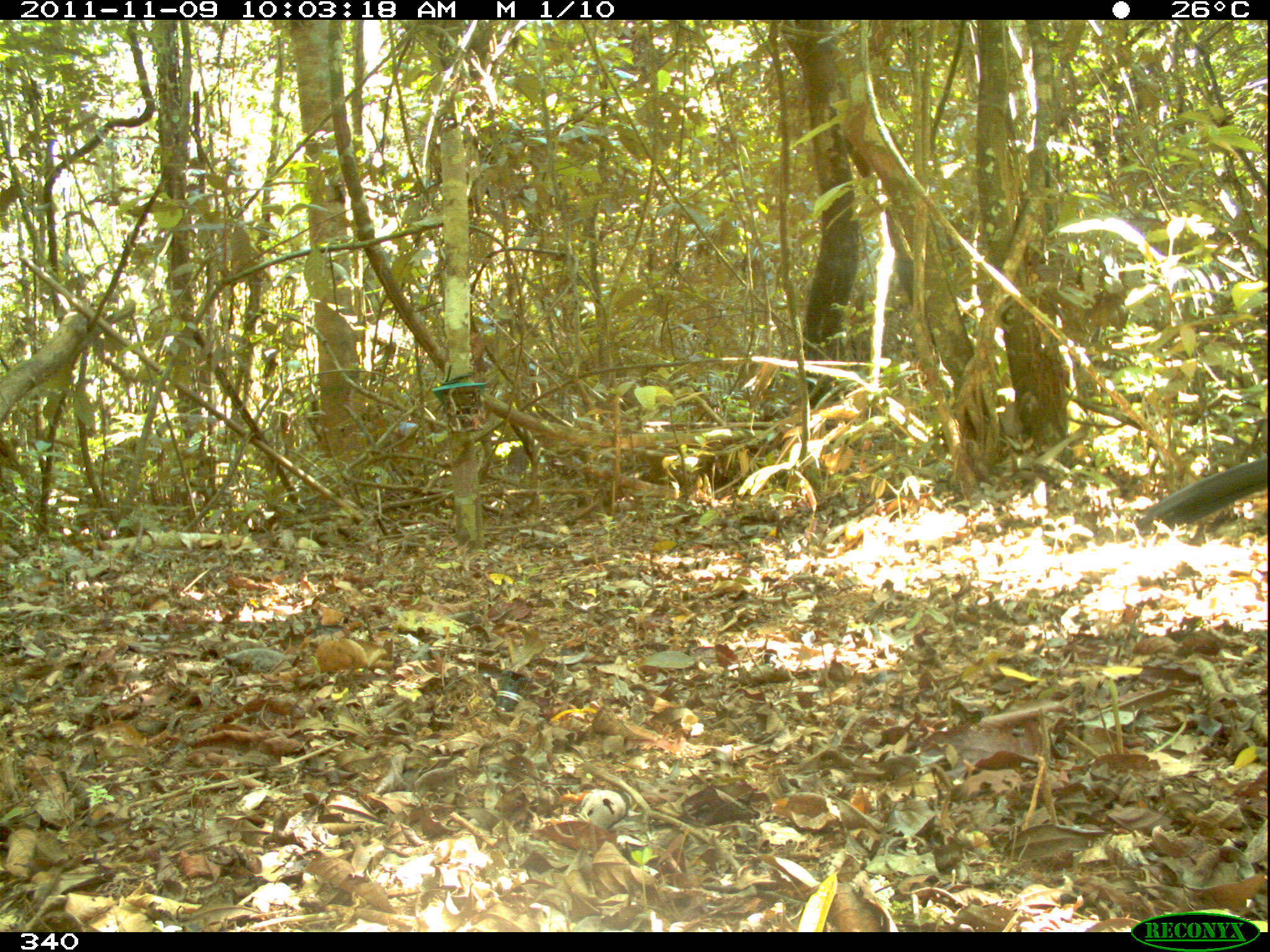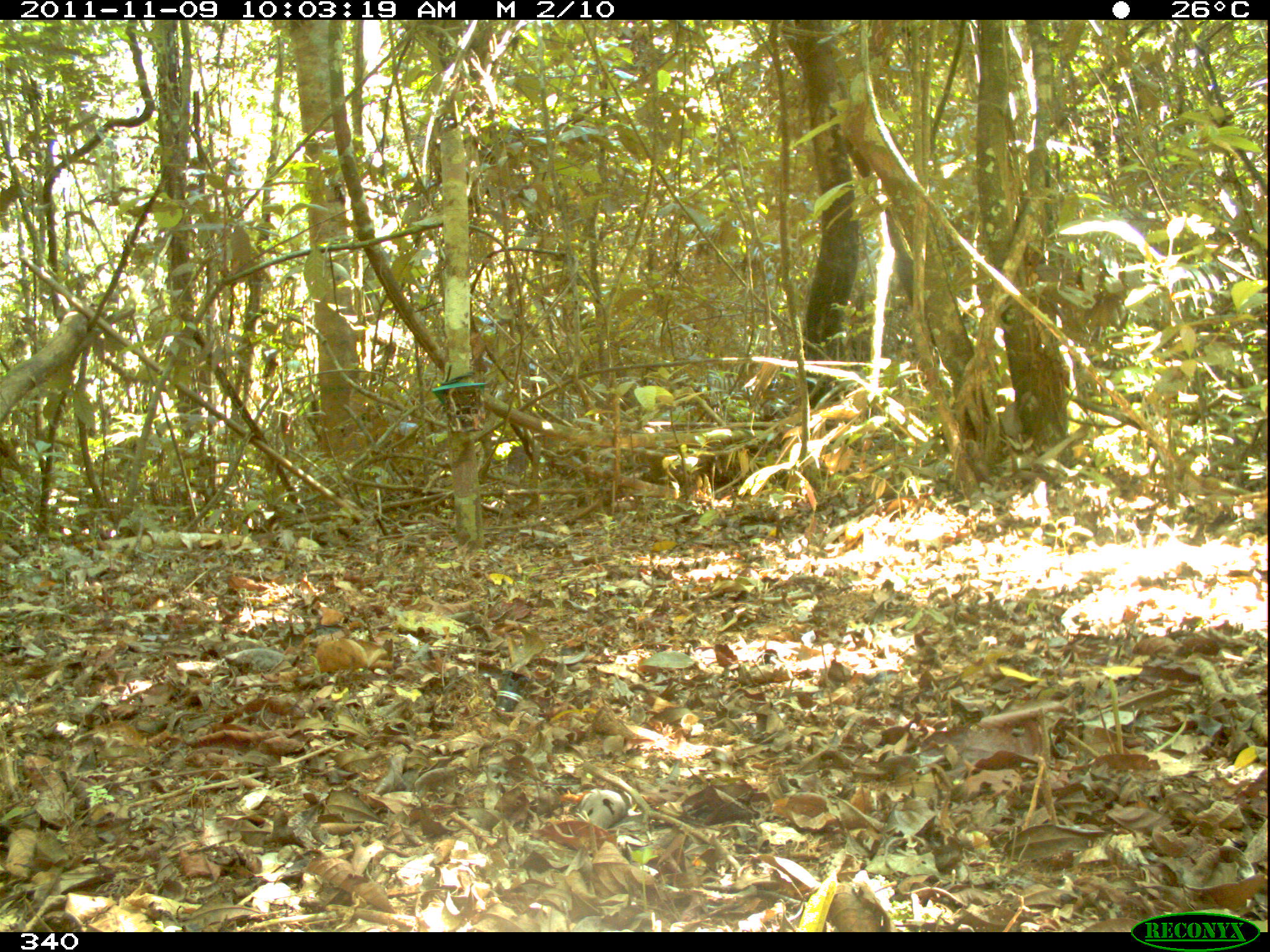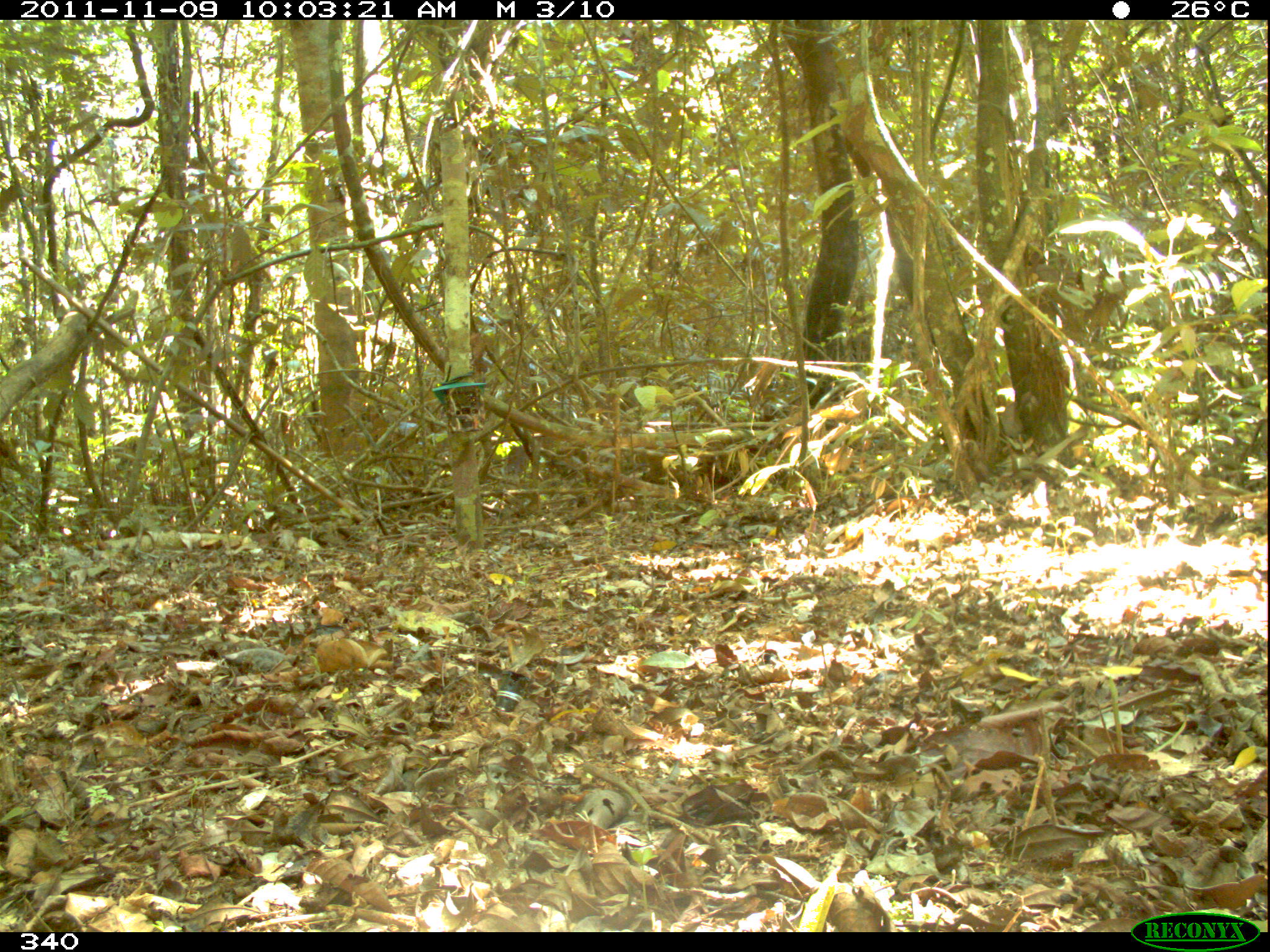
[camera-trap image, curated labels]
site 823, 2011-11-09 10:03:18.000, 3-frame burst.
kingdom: Animalia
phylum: Chordata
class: Aves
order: Galliformes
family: Cracidae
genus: Penelope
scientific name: Penelope jacquacu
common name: spix's guan